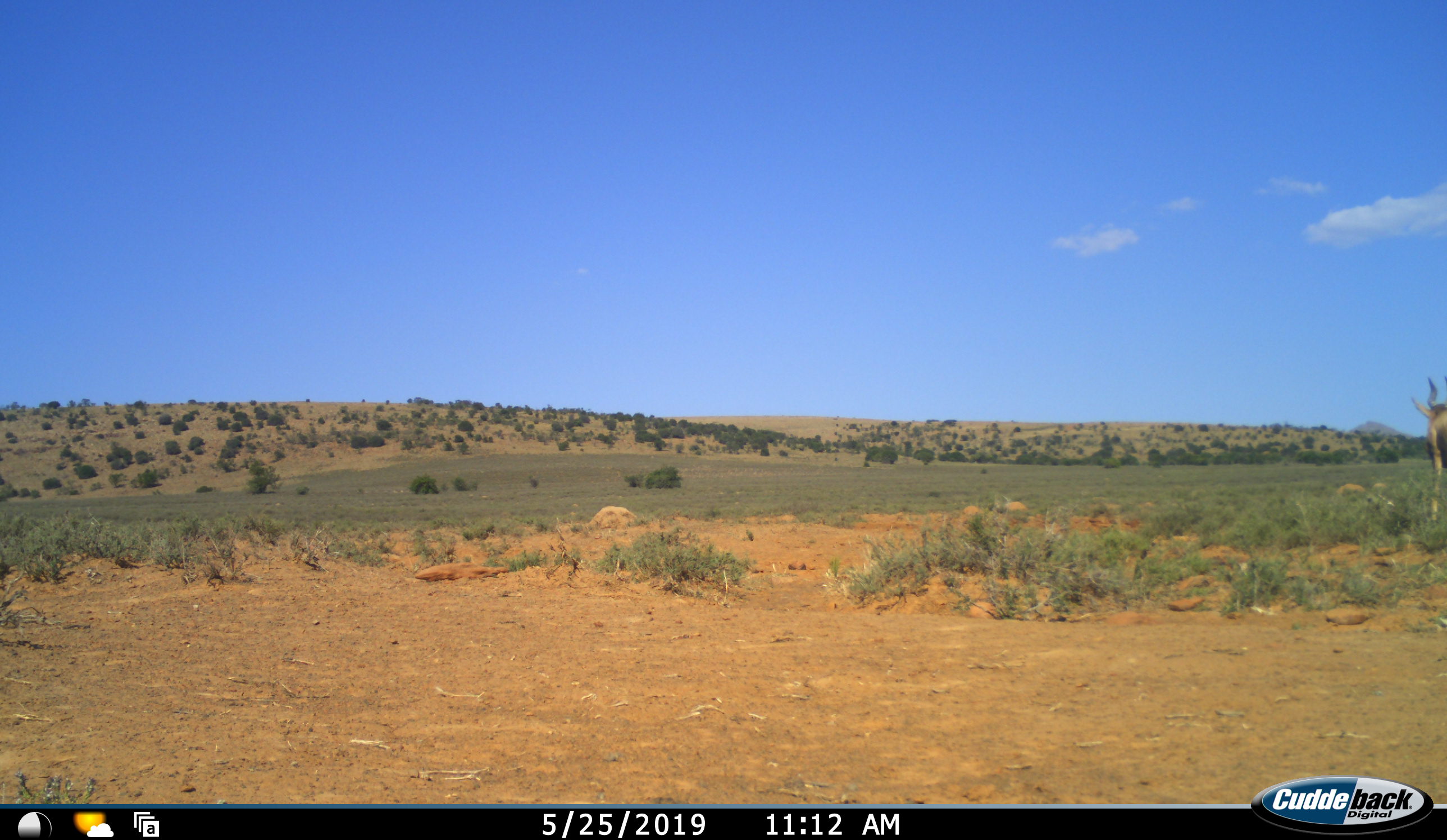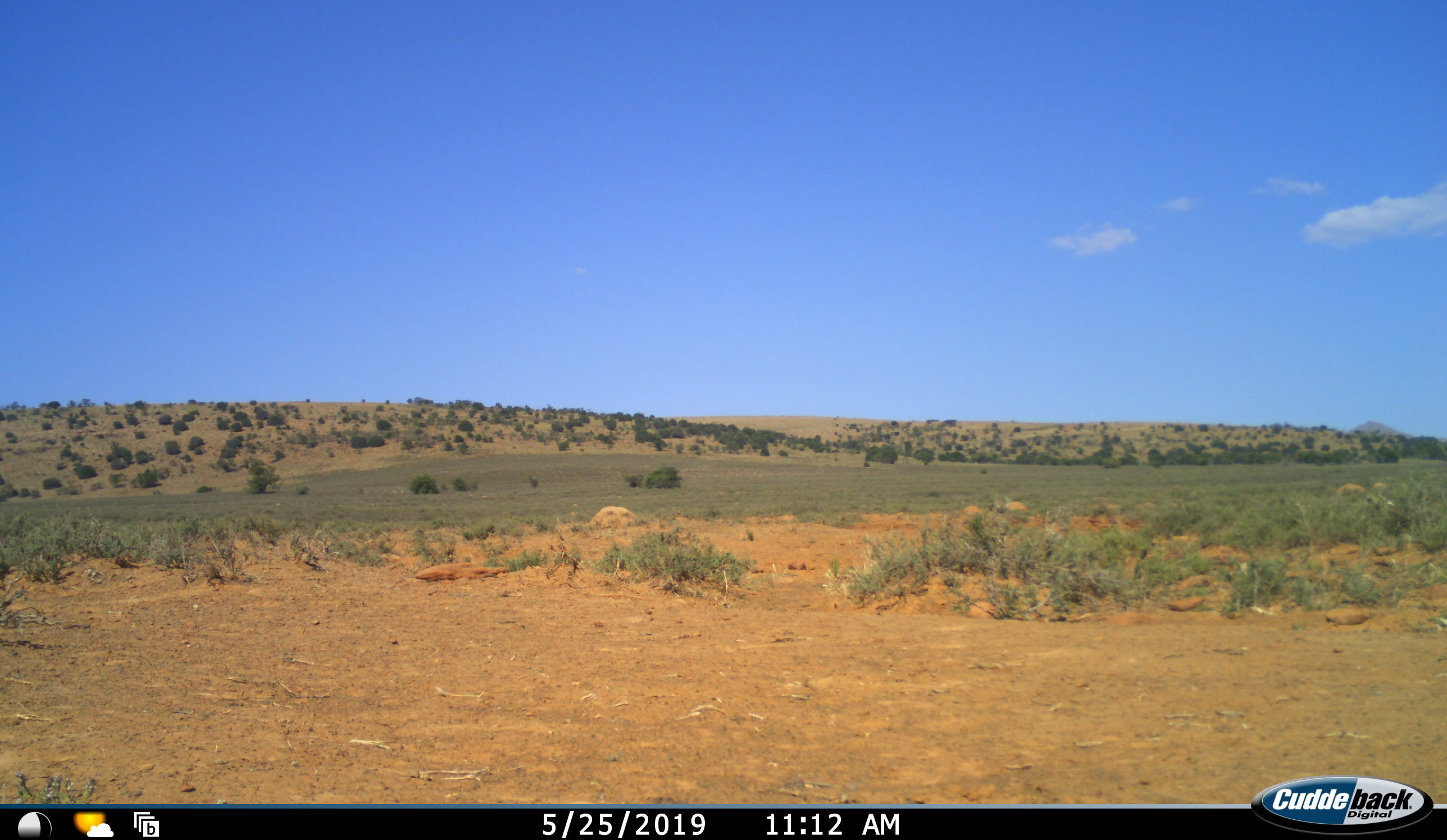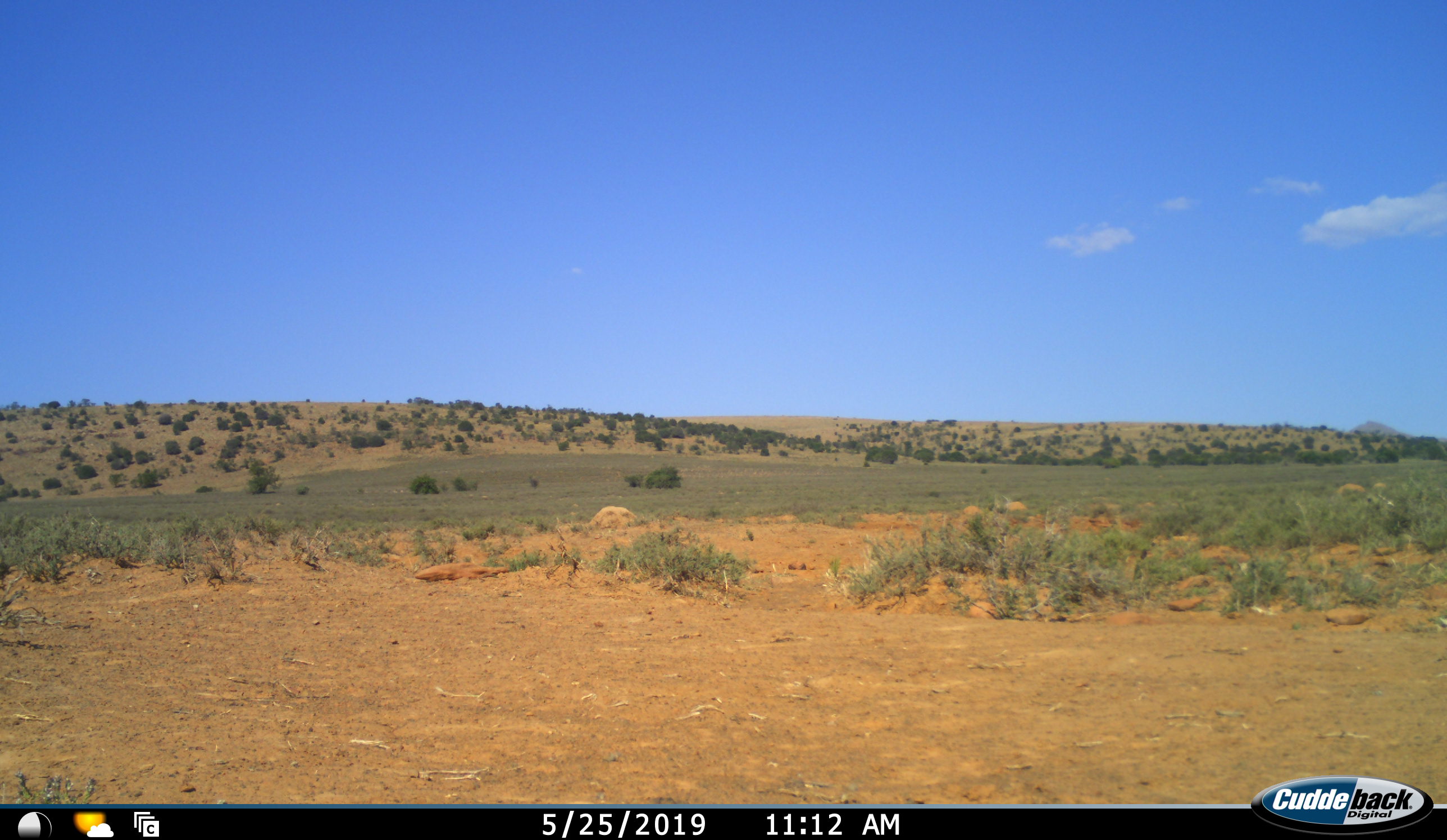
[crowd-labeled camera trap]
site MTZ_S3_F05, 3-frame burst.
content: unidentified animal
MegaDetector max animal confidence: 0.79